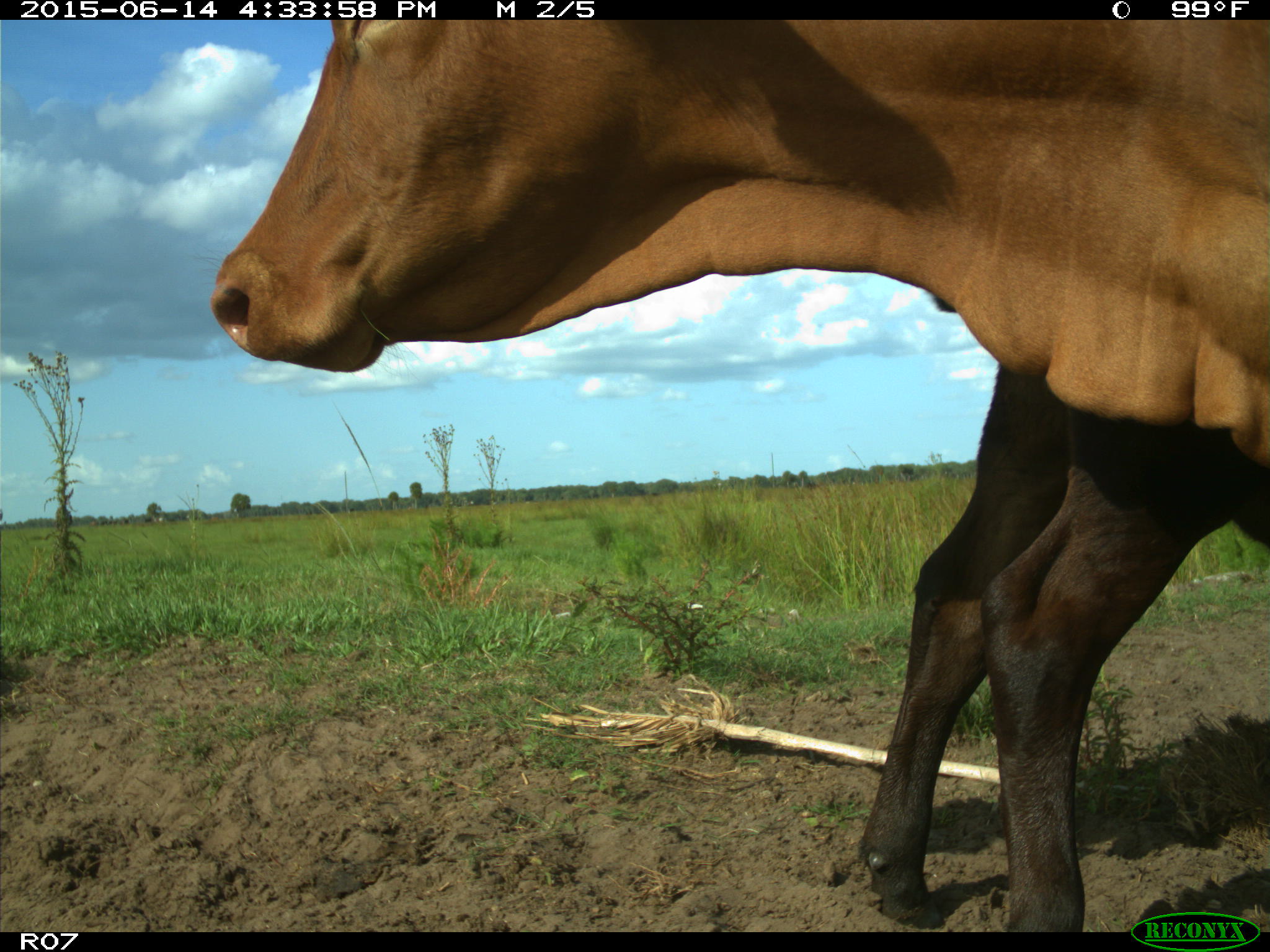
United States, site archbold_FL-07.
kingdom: Animalia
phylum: Chordata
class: Mammalia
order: Artiodactyla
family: Bovidae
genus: Bos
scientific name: Bos taurus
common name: domestic cow